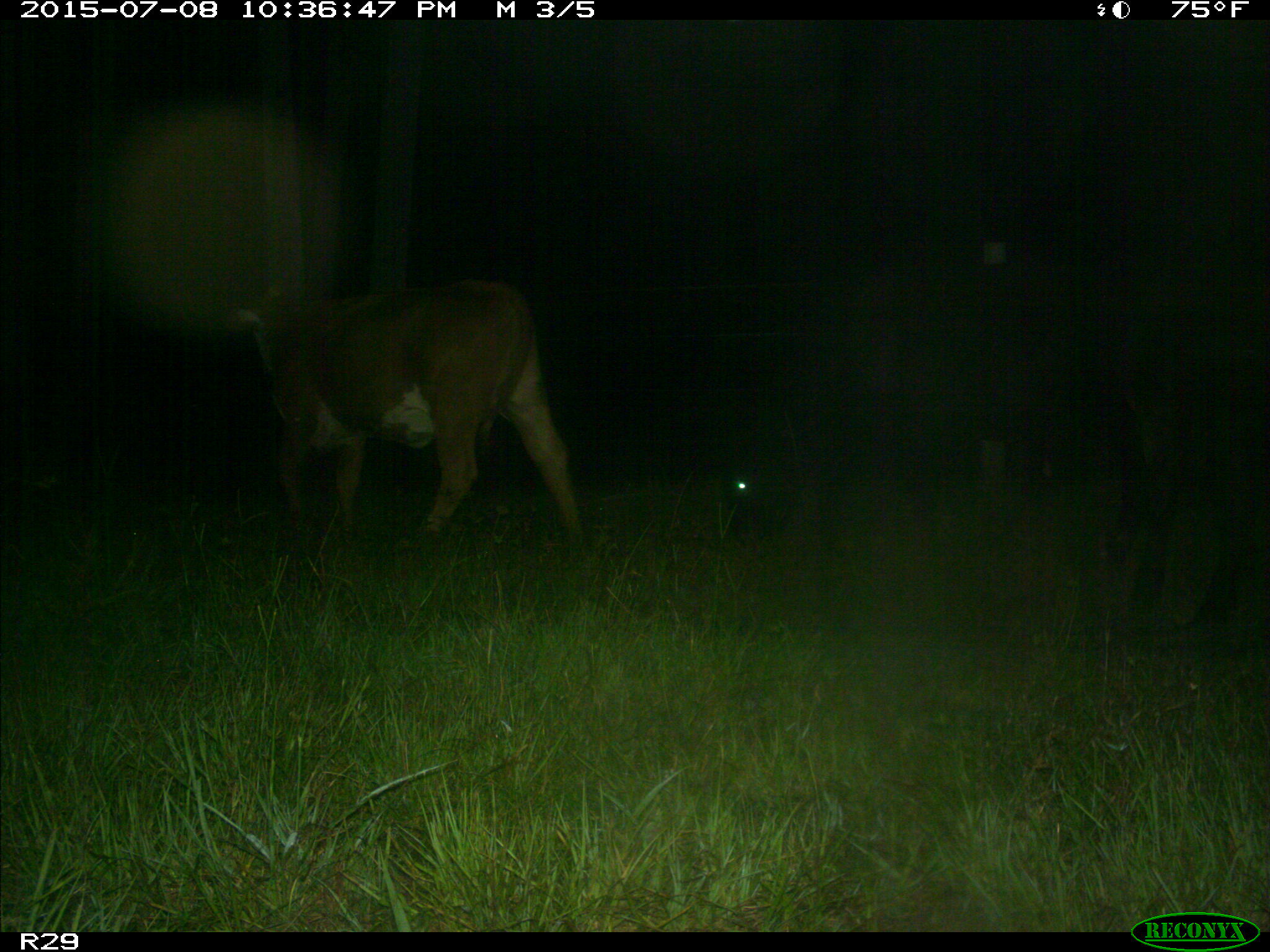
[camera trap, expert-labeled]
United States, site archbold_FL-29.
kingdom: Animalia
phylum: Chordata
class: Mammalia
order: Artiodactyla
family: Bovidae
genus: Bos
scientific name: Bos taurus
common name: domestic cow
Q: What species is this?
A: Bos taurus (domestic cow).